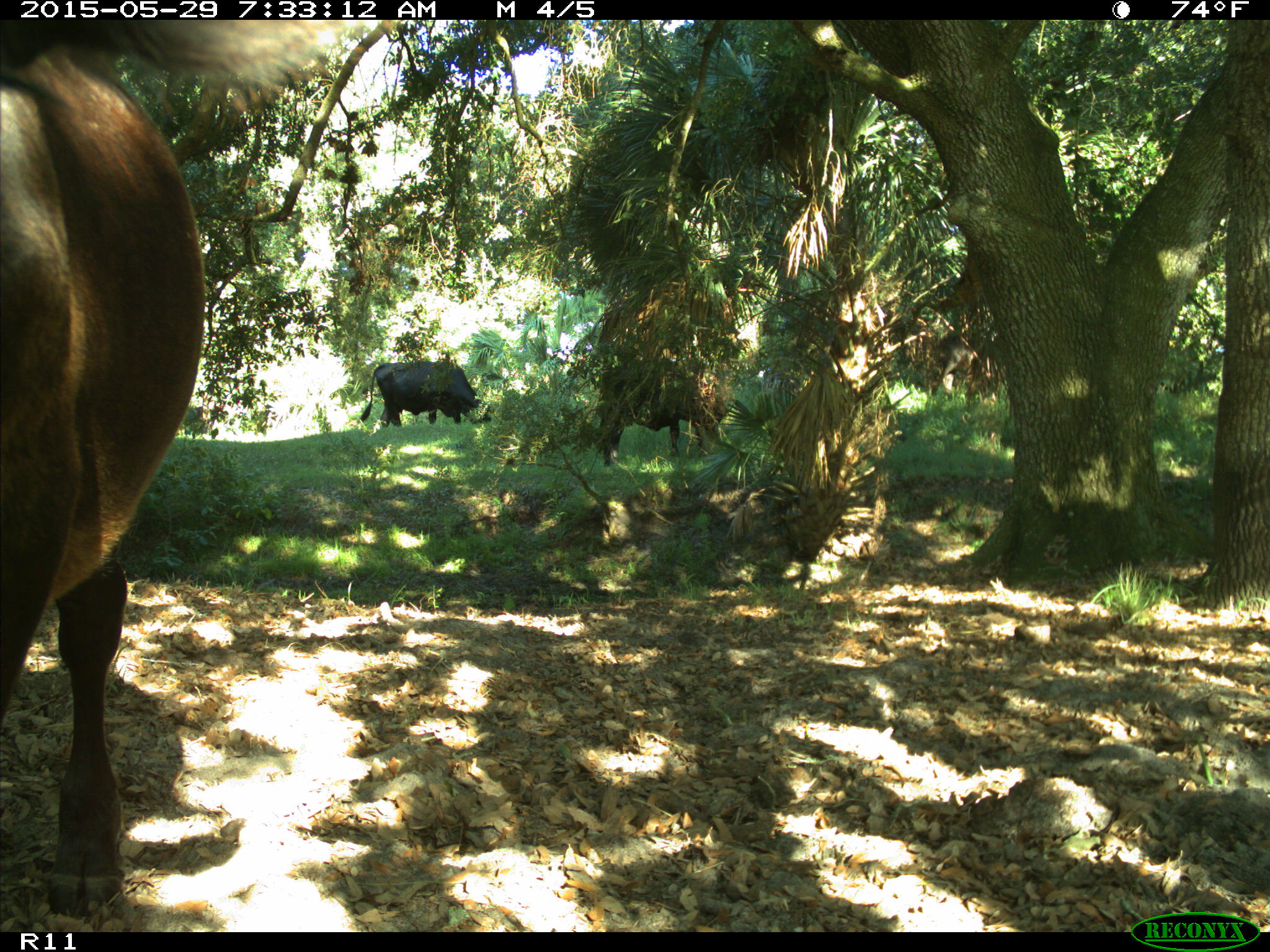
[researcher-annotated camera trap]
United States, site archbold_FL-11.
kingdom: Animalia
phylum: Chordata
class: Mammalia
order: Artiodactyla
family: Bovidae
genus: Bos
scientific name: Bos taurus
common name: domestic cow